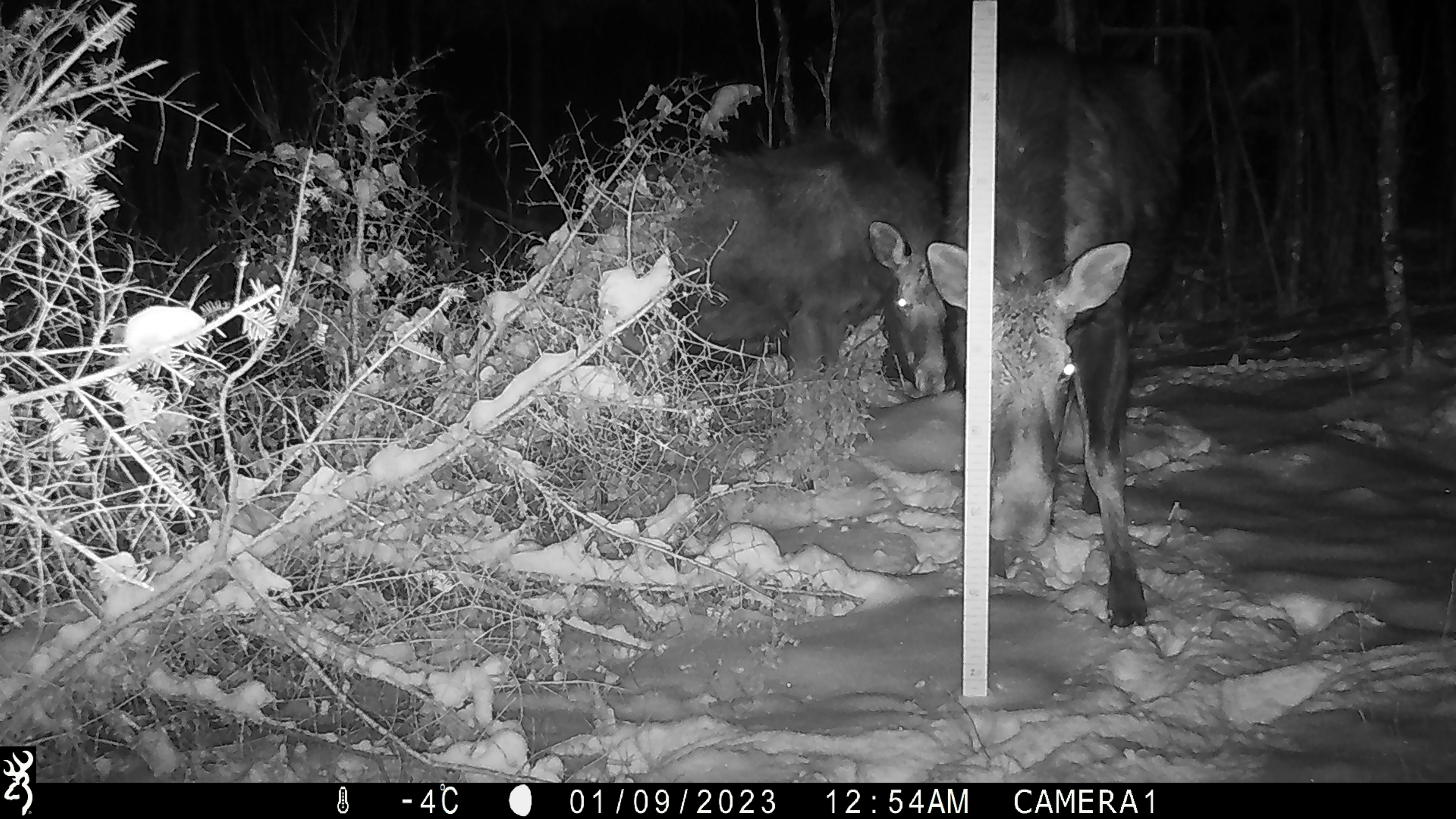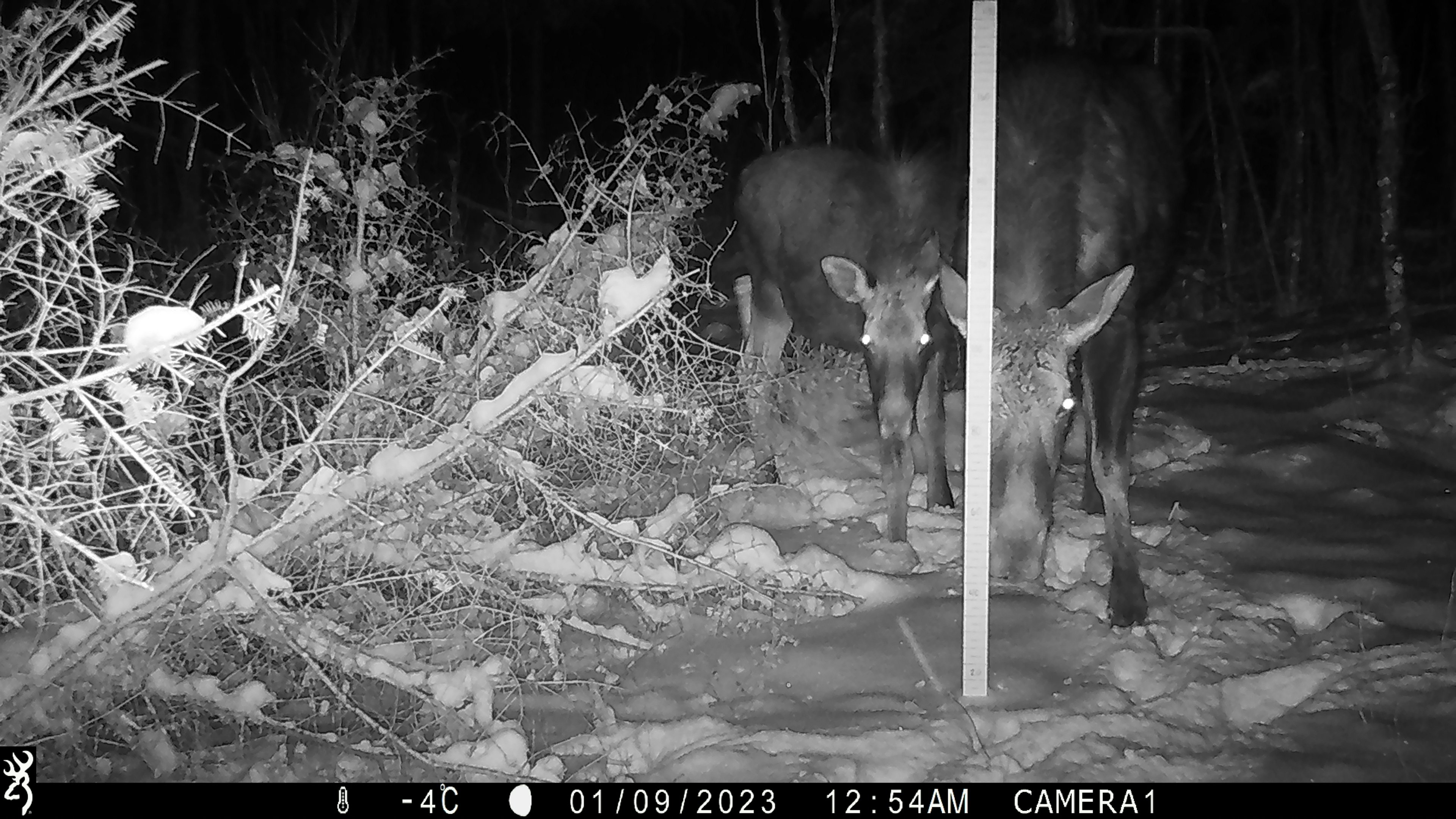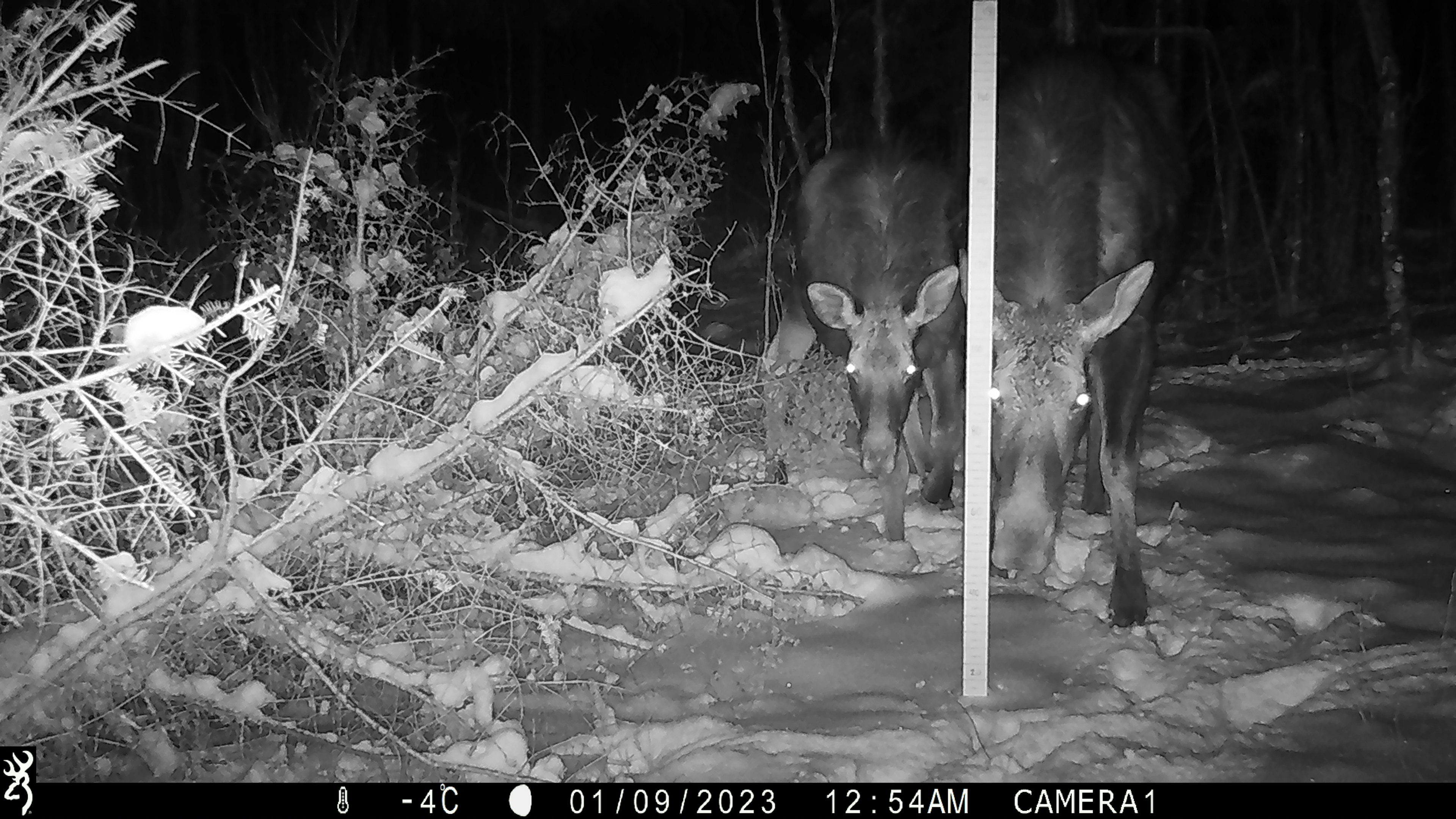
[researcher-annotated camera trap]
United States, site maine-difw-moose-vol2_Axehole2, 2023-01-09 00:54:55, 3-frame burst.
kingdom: Animalia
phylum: Chordata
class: Mammalia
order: Artiodactyla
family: Cervidae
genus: Alces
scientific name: Alces alces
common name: moose